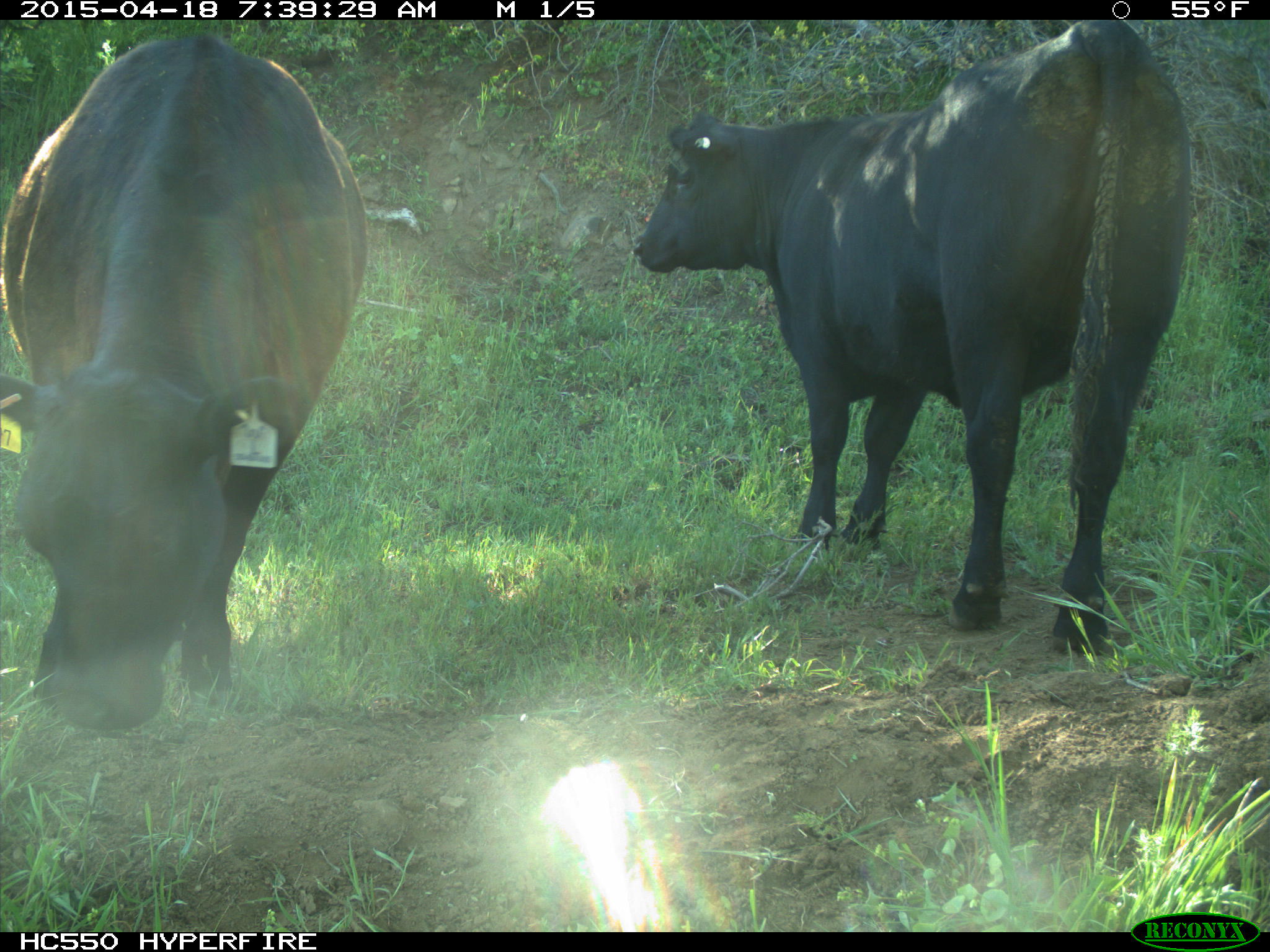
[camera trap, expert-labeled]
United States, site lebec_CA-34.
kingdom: Animalia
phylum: Chordata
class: Mammalia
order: Artiodactyla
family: Bovidae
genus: Bos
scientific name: Bos taurus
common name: domestic cow